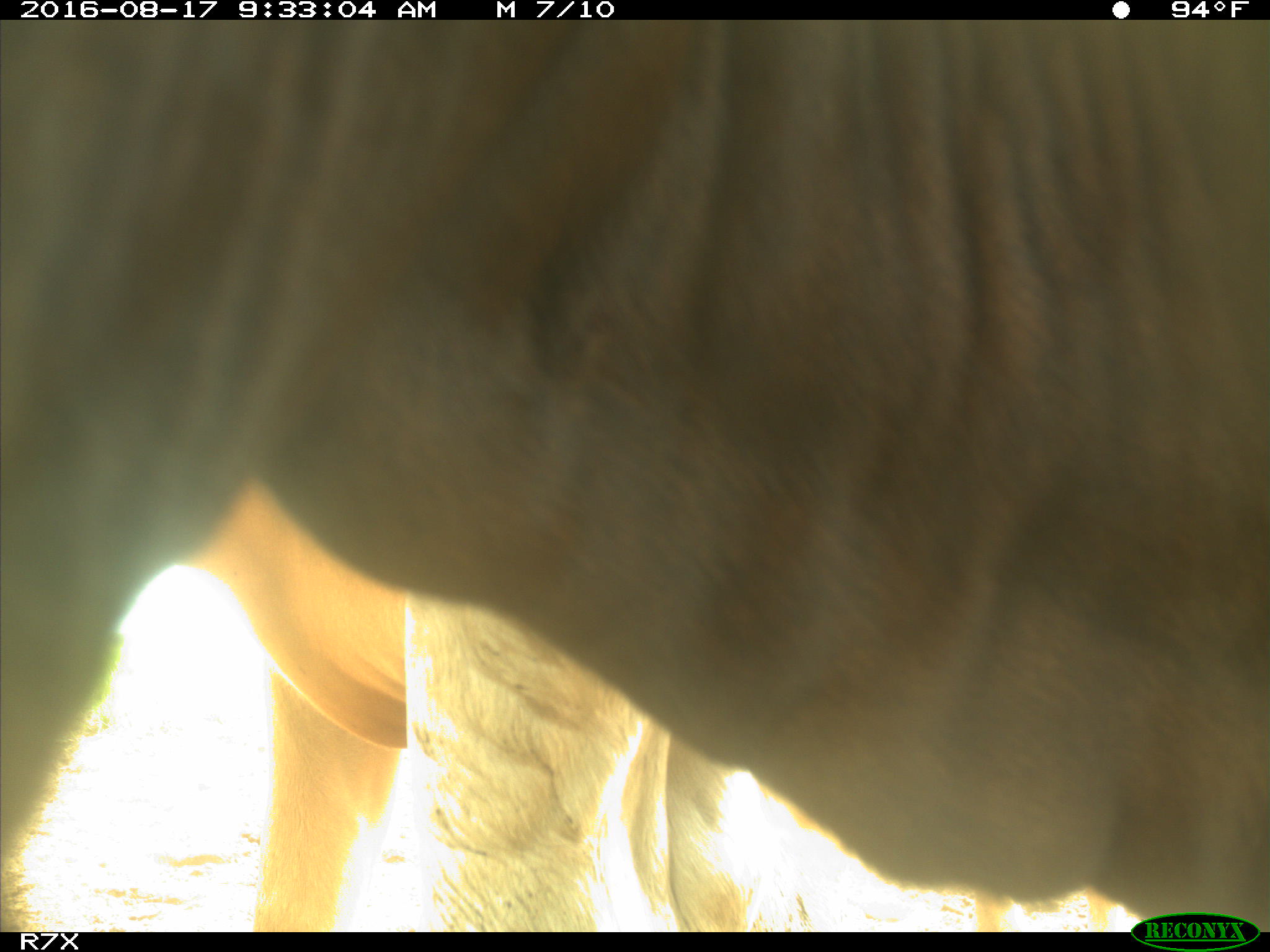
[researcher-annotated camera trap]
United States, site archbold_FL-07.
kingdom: Animalia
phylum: Chordata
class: Mammalia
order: Artiodactyla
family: Bovidae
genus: Bos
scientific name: Bos taurus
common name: domestic cow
Bos taurus (domestic cow).